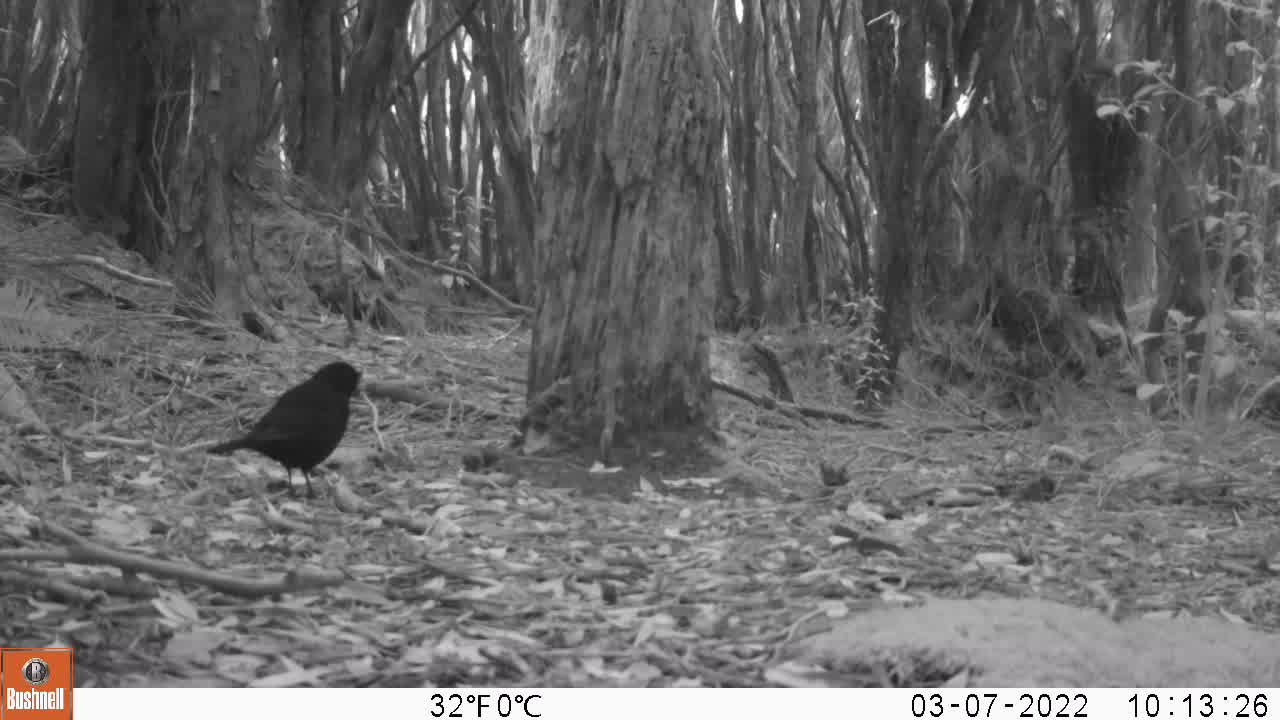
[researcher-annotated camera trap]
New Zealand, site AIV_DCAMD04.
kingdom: Animalia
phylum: Chordata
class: Aves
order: Passeriformes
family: Turdidae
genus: Turdus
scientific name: Turdus merula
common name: eurasian blackbird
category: blackbird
Blackbird (eurasian blackbird) (Turdus merula).